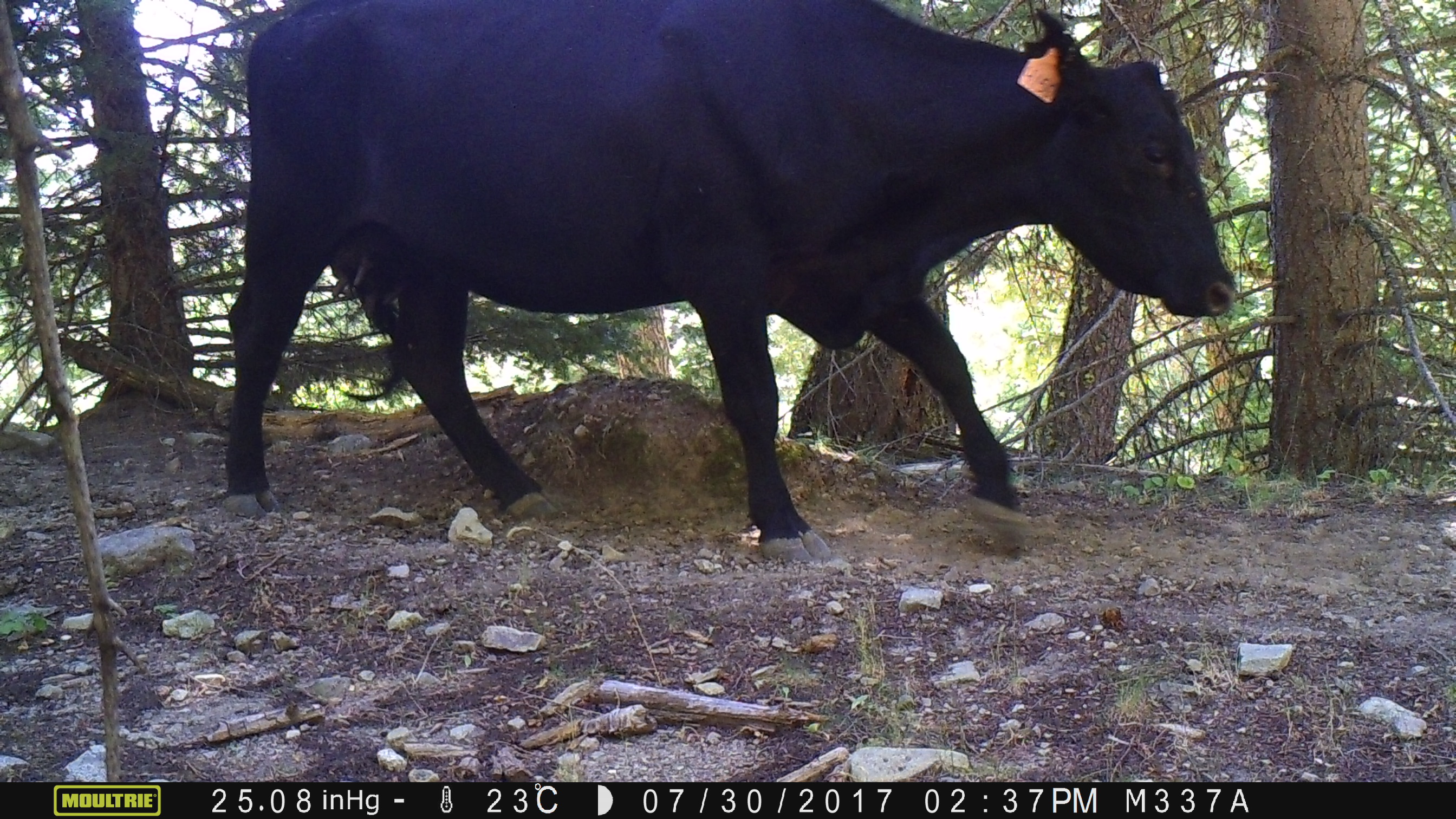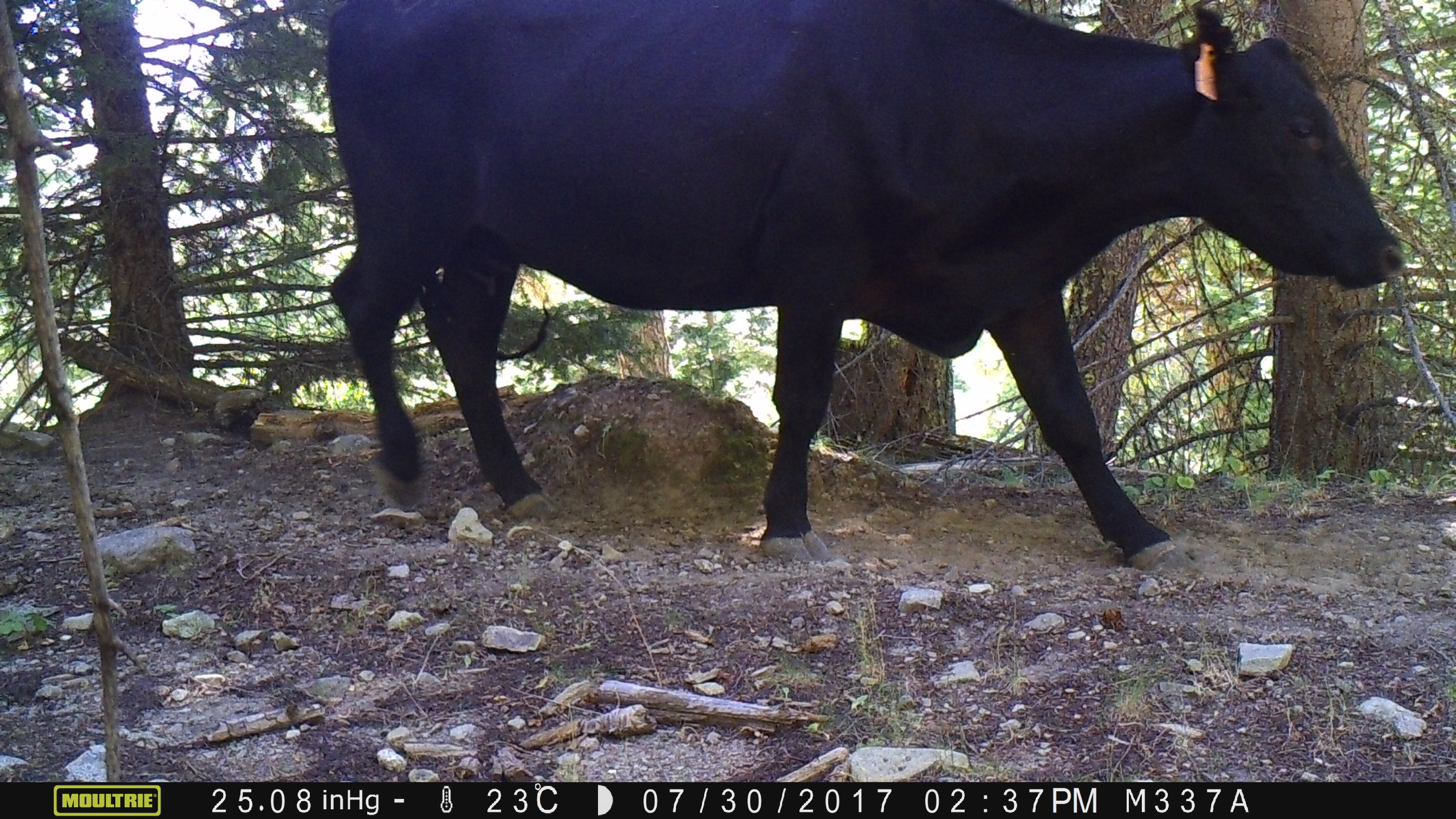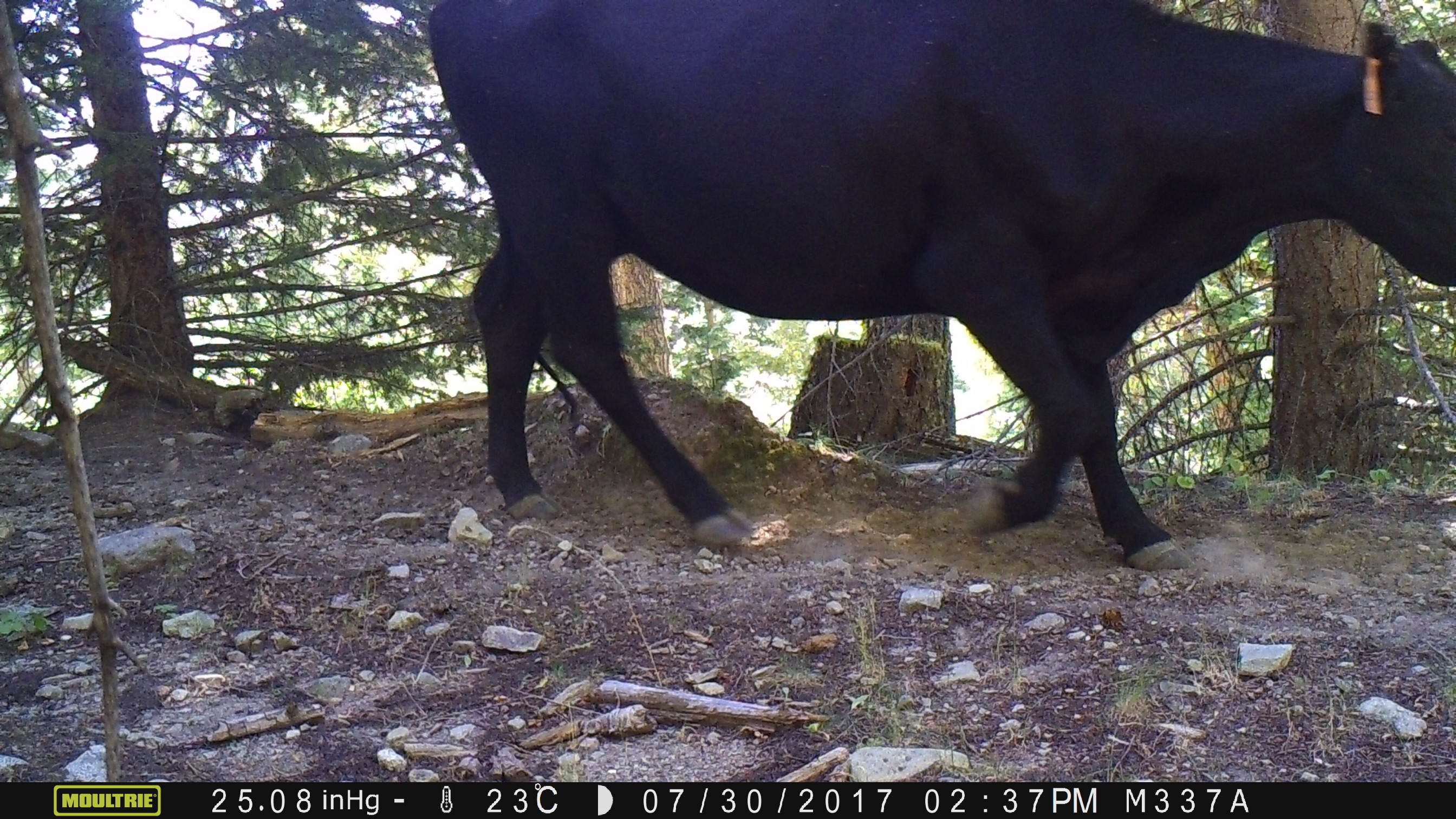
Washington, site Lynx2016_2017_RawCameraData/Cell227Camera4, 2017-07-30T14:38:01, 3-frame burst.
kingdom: Animalia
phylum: Chordata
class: Mammalia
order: Artiodactyla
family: Bovidae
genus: Bos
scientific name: Bos taurus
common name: domestic cattle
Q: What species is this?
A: Domestic cattle (Bos taurus).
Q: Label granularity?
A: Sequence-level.